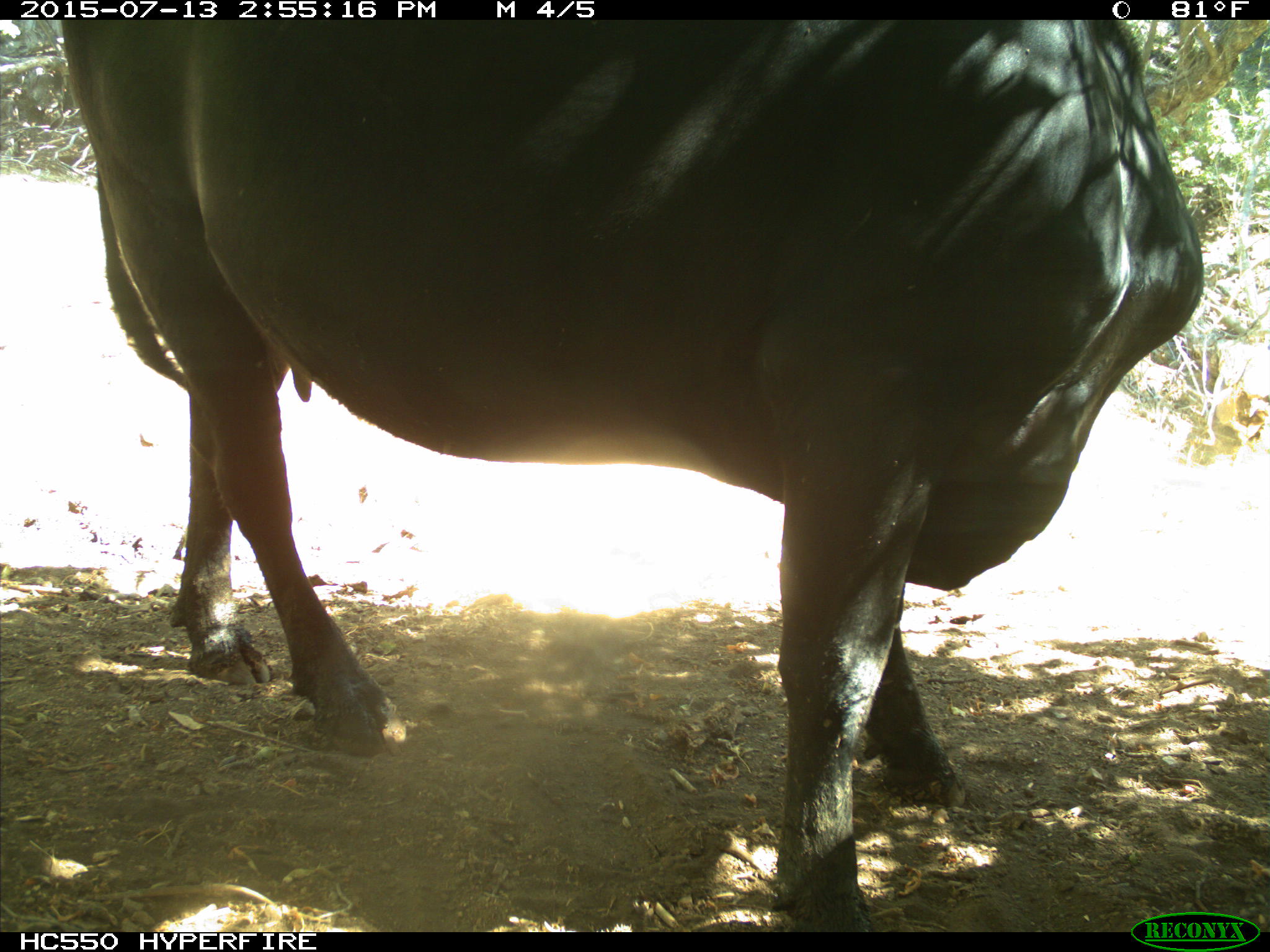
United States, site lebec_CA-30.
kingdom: Animalia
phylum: Chordata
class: Mammalia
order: Artiodactyla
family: Bovidae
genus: Bos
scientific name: Bos taurus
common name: domestic cow